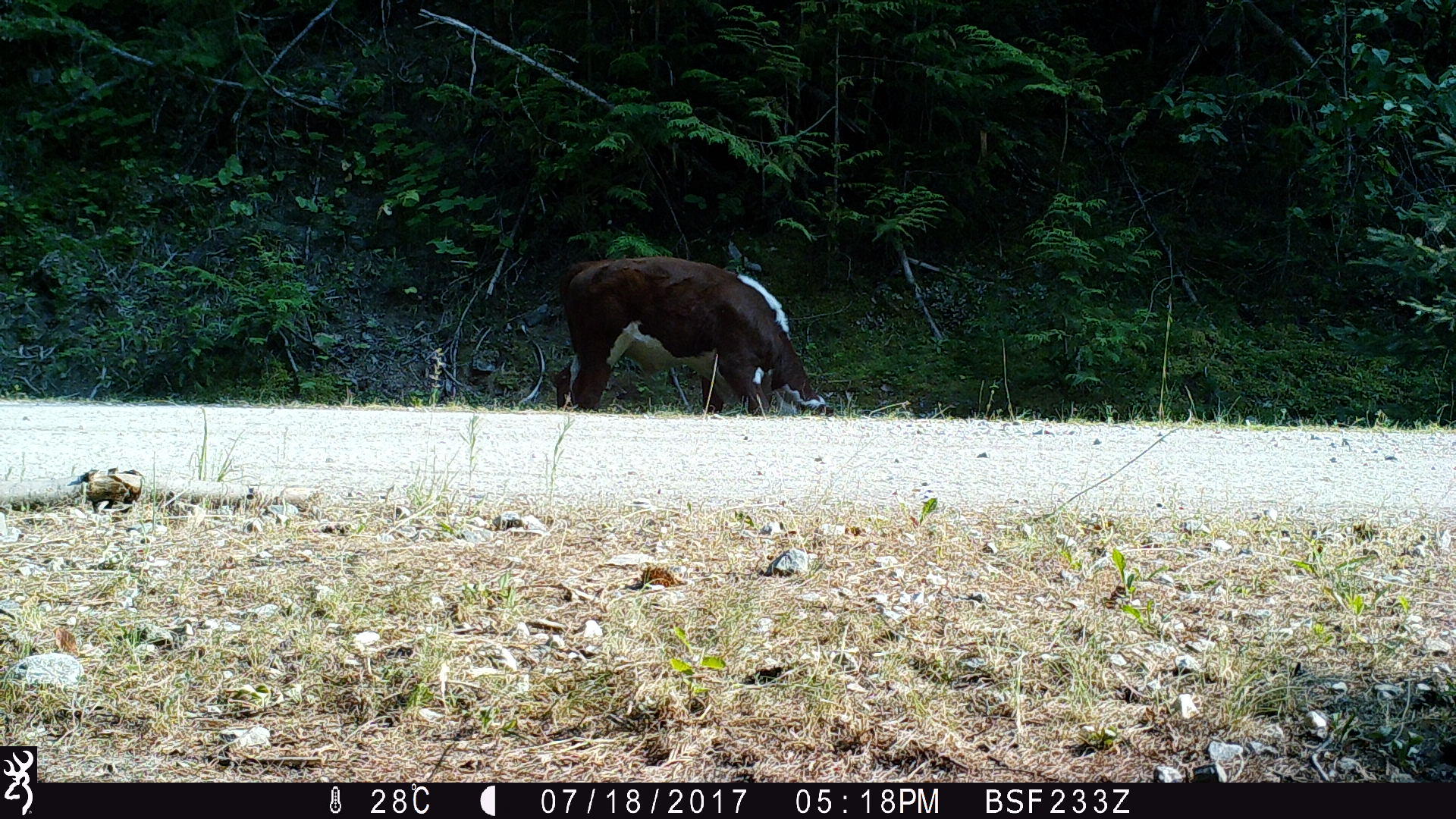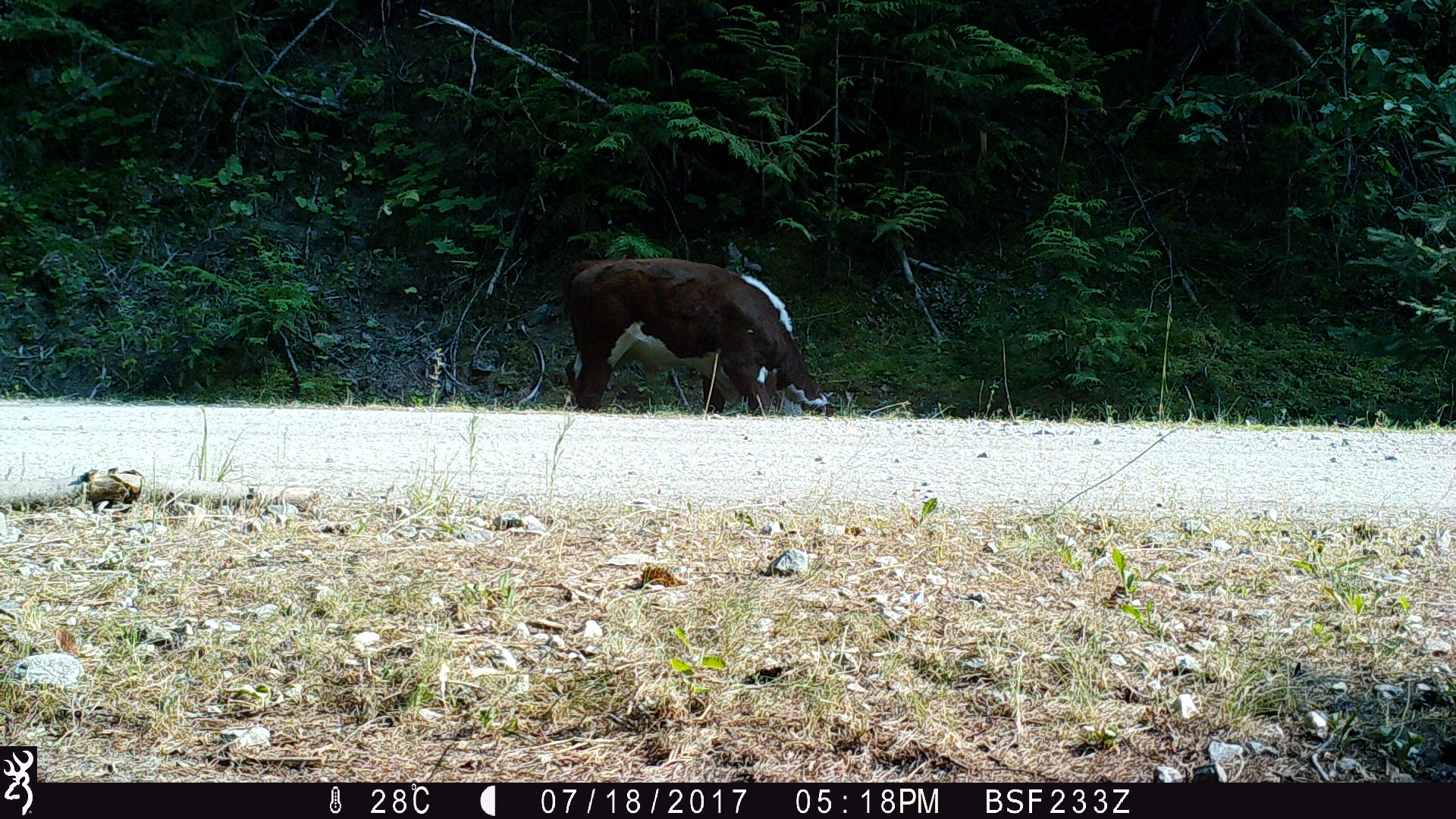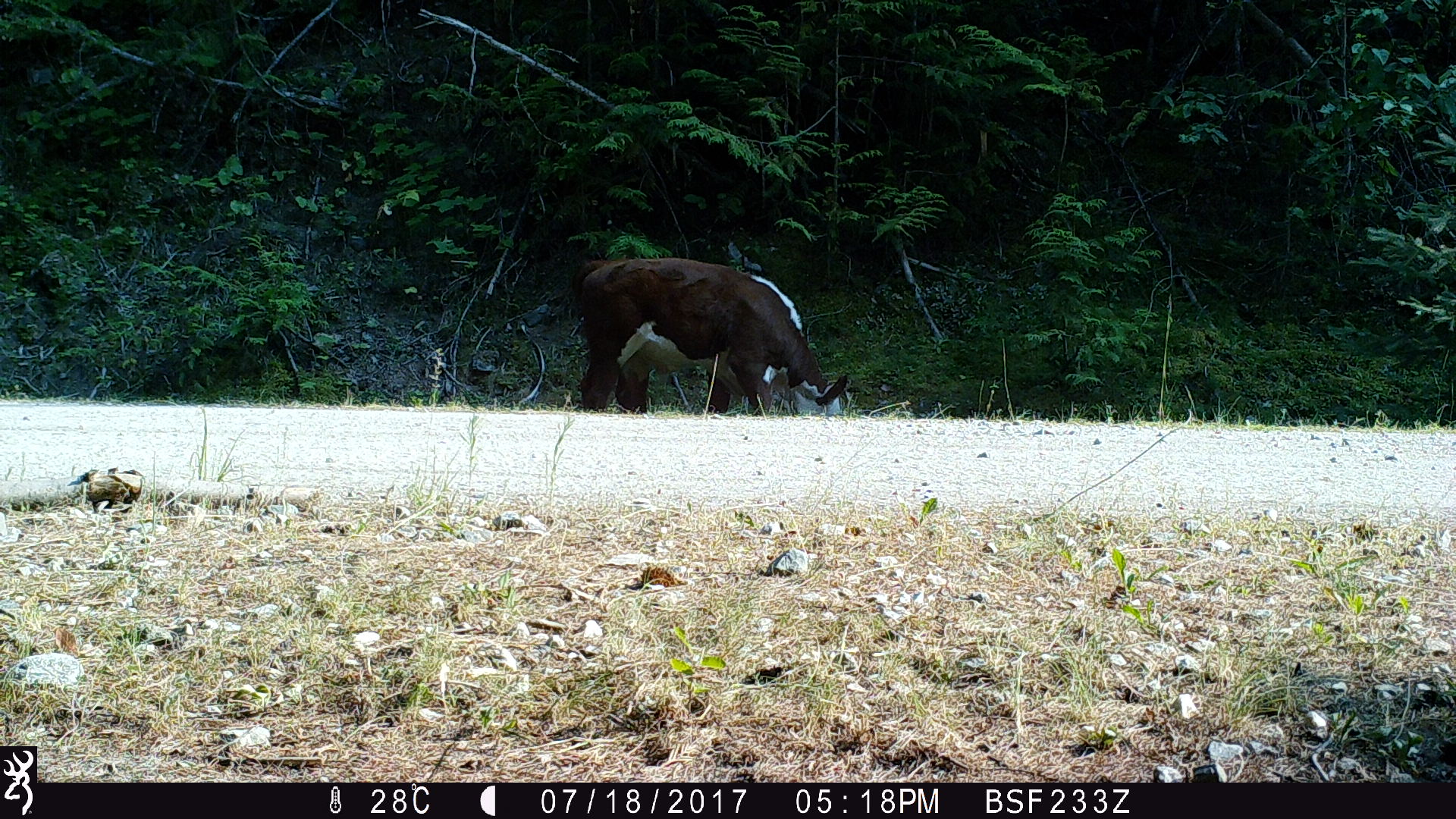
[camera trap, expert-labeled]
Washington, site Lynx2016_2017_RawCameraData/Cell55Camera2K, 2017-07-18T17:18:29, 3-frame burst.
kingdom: Animalia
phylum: Chordata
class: Mammalia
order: Artiodactyla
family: Bovidae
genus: Bos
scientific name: Bos taurus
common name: domestic cattle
Domestic cattle (Bos taurus). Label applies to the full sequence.